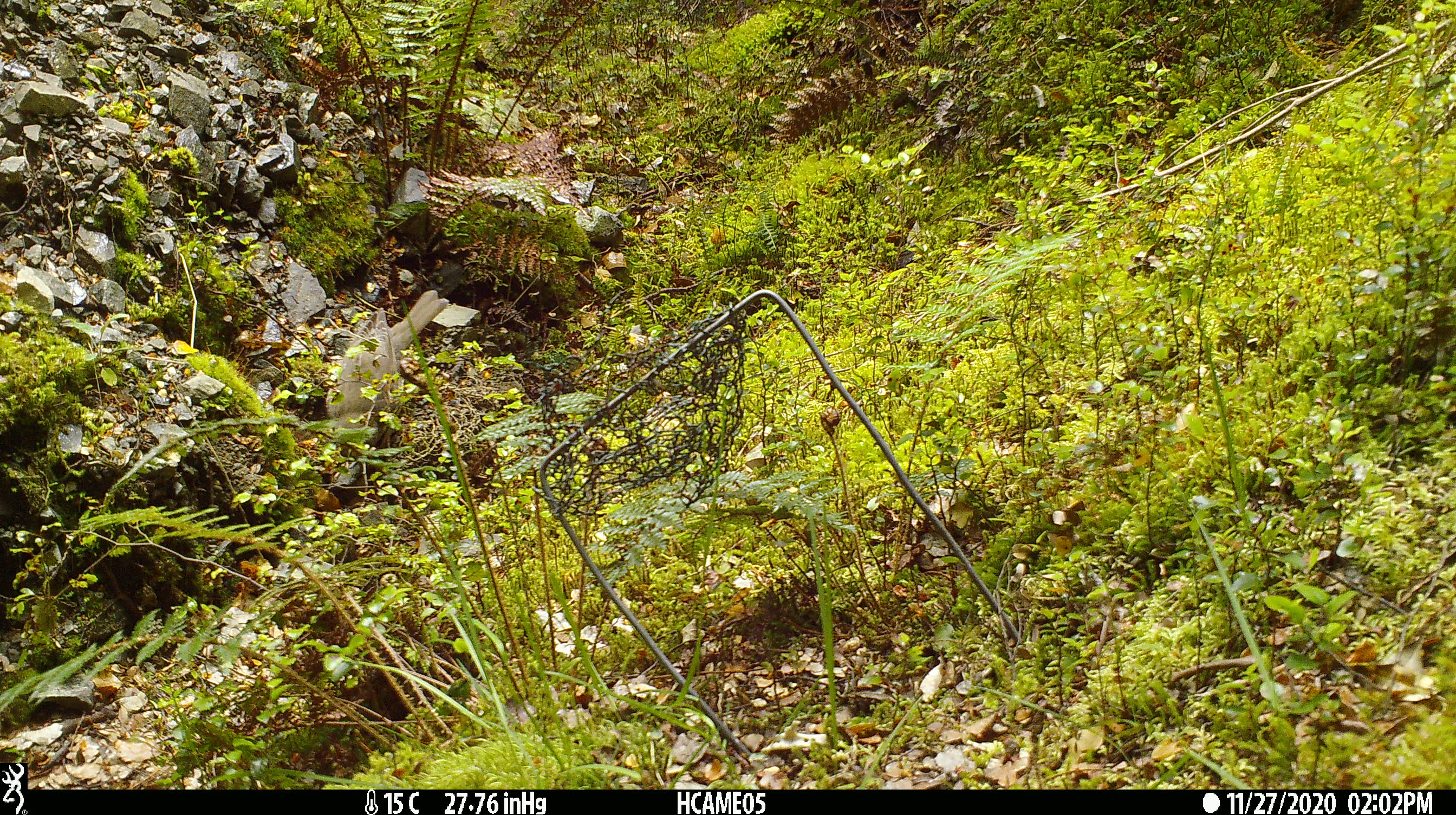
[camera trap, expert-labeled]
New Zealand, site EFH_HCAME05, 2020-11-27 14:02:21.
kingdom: Animalia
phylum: Chordata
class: Aves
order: Passeriformes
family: Turdidae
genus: Turdus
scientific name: Turdus philomelos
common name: song thrush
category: thrush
Thrush (song thrush) (Turdus philomelos).